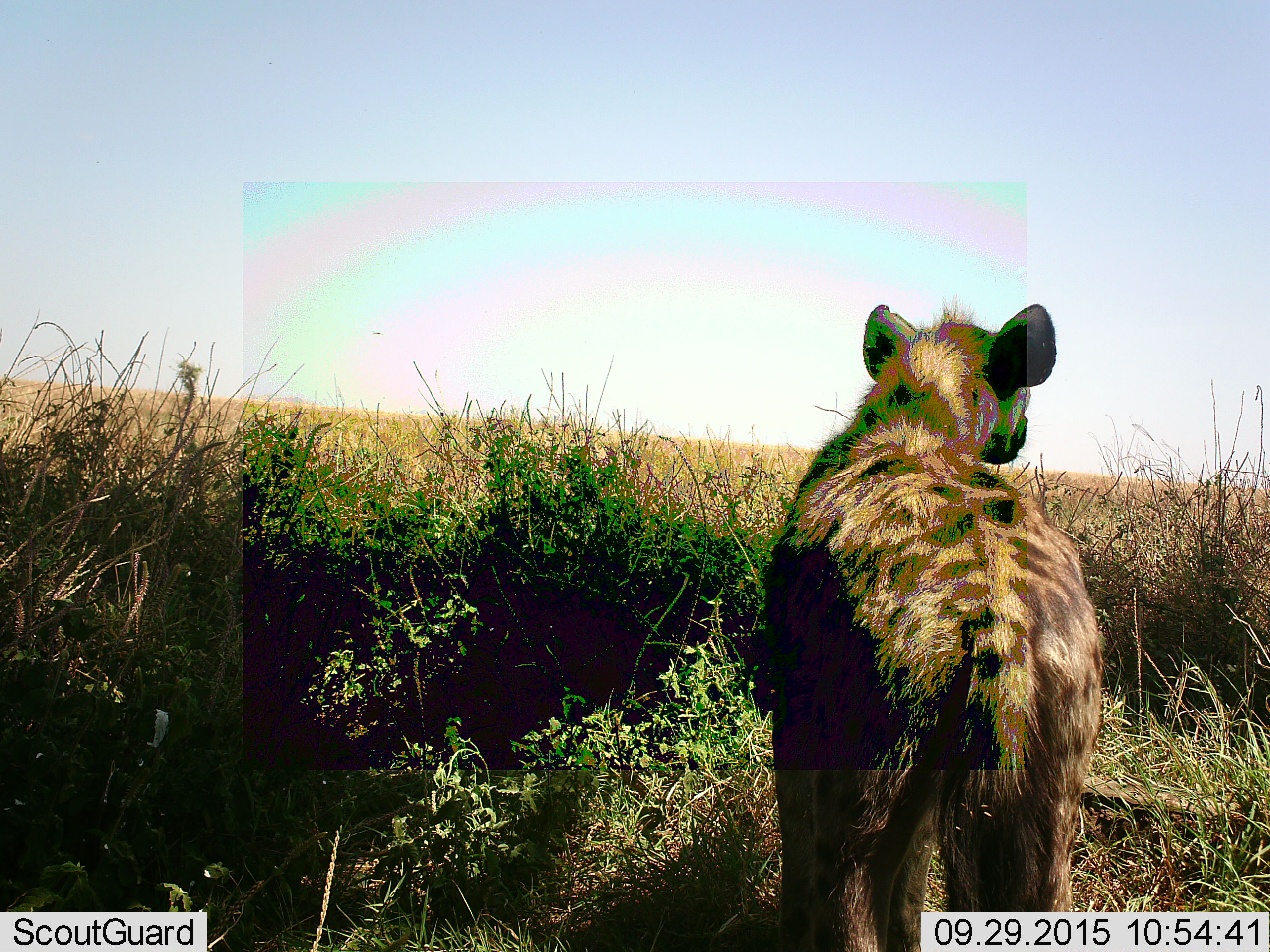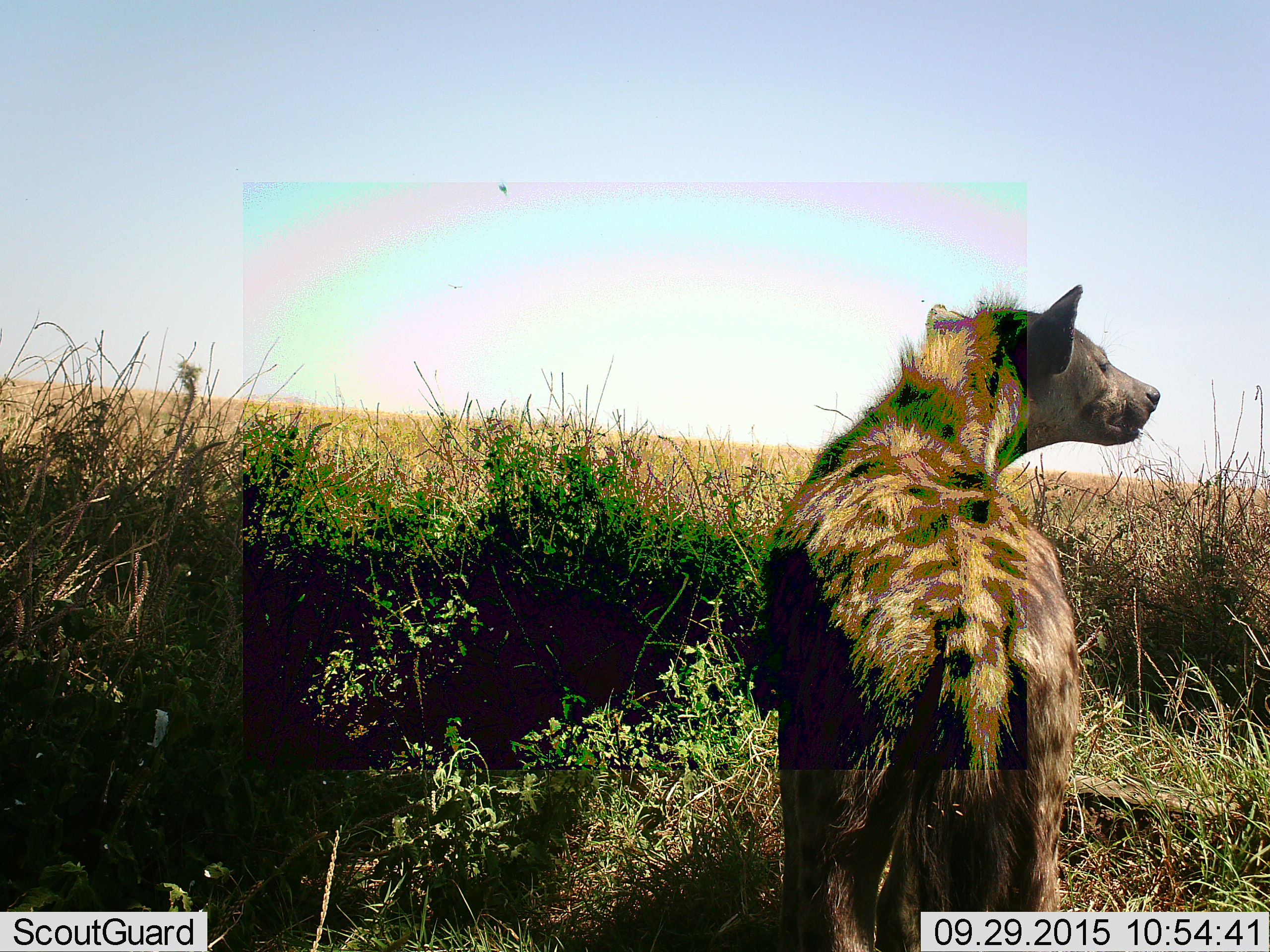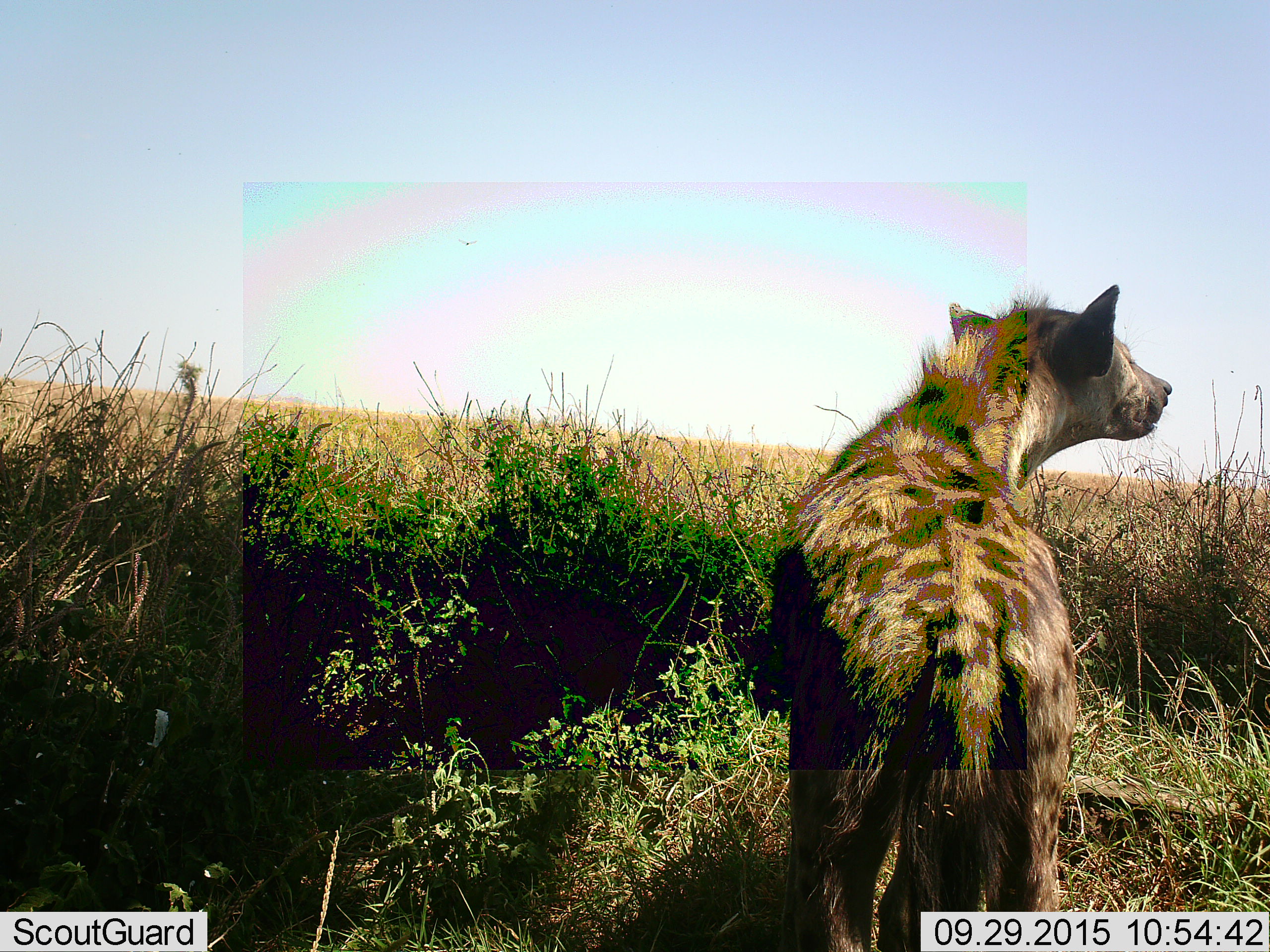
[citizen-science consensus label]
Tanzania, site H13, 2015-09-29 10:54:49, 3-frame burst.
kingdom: Animalia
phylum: Chordata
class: Mammalia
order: Carnivora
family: Hyaenidae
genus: Crocuta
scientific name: Crocuta crocuta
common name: spotted hyena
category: hyenaspotted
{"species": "hyenaspotted (spotted hyena) (Crocuta crocuta)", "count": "1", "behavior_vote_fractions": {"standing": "90%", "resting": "0%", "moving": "10%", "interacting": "0%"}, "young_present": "0%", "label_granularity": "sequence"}